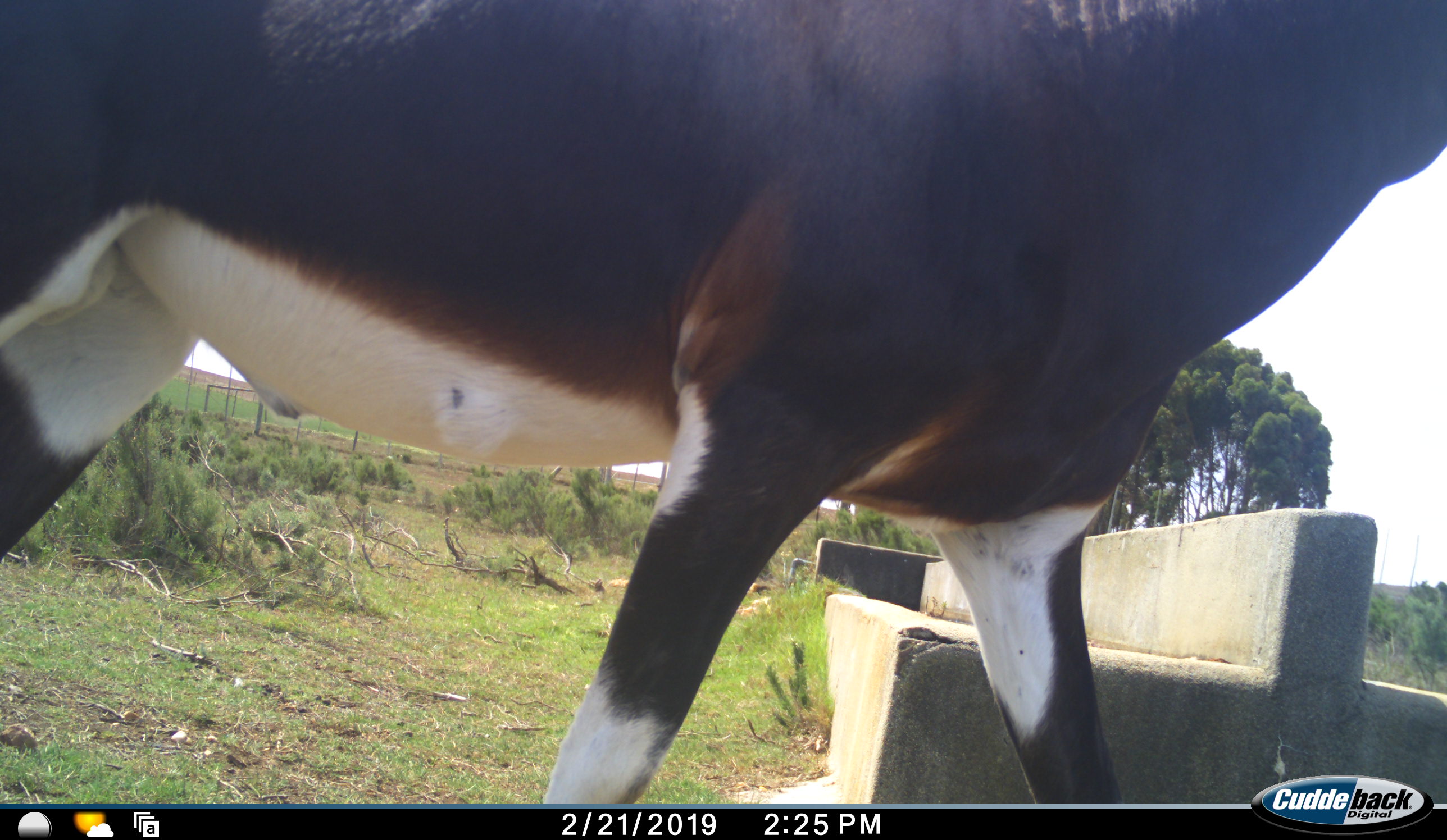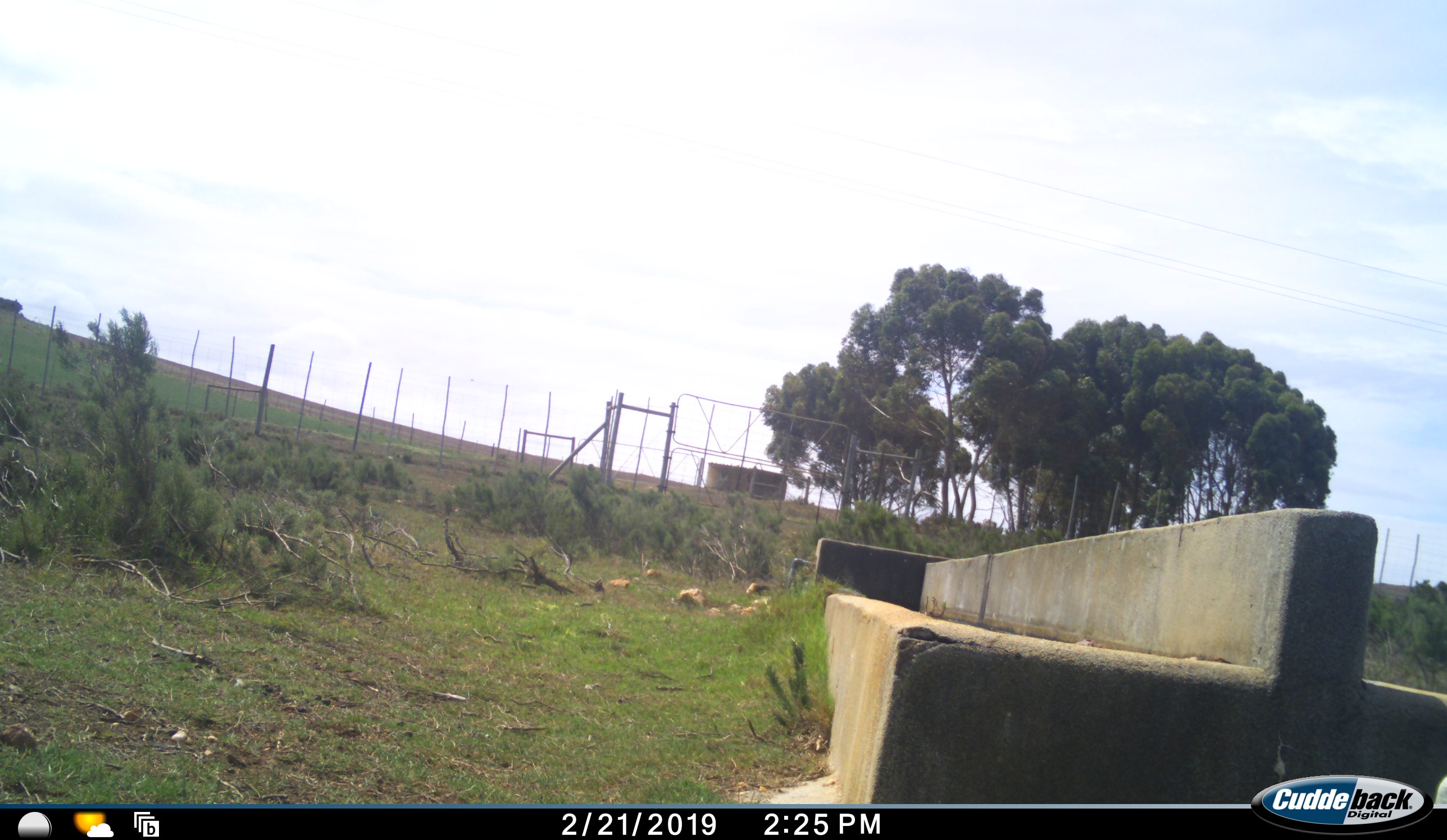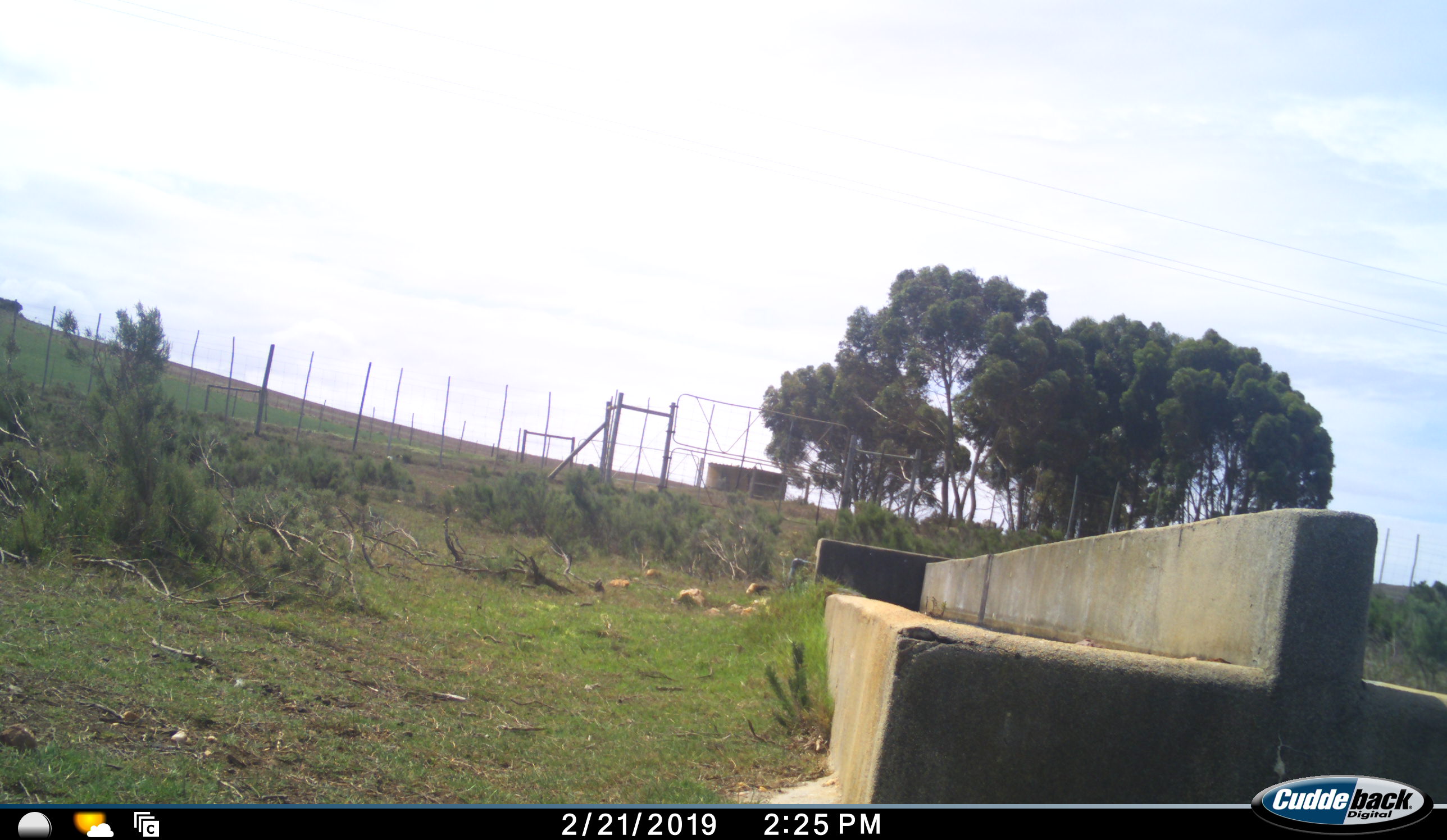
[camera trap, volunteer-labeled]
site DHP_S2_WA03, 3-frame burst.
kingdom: Animalia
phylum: Chordata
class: Mammalia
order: Artiodactyla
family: Bovidae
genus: Damaliscus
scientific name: Damaliscus pygargus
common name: bontebok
Bontebok (Damaliscus pygargus), count 1. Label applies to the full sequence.